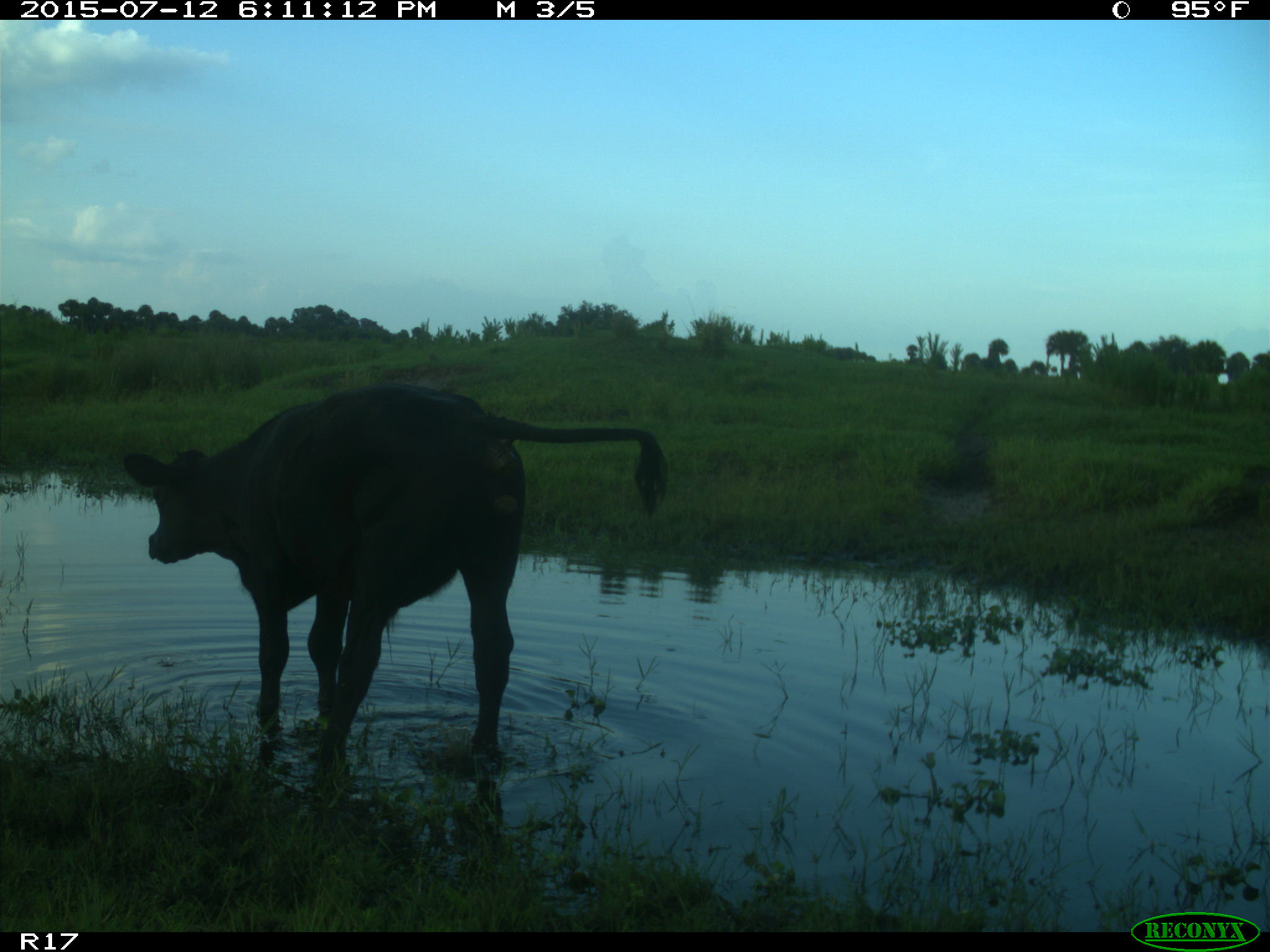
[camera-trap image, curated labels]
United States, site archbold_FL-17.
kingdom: Animalia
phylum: Chordata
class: Mammalia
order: Artiodactyla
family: Bovidae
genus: Bos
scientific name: Bos taurus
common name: domestic cow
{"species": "Bos taurus (domestic cow)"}